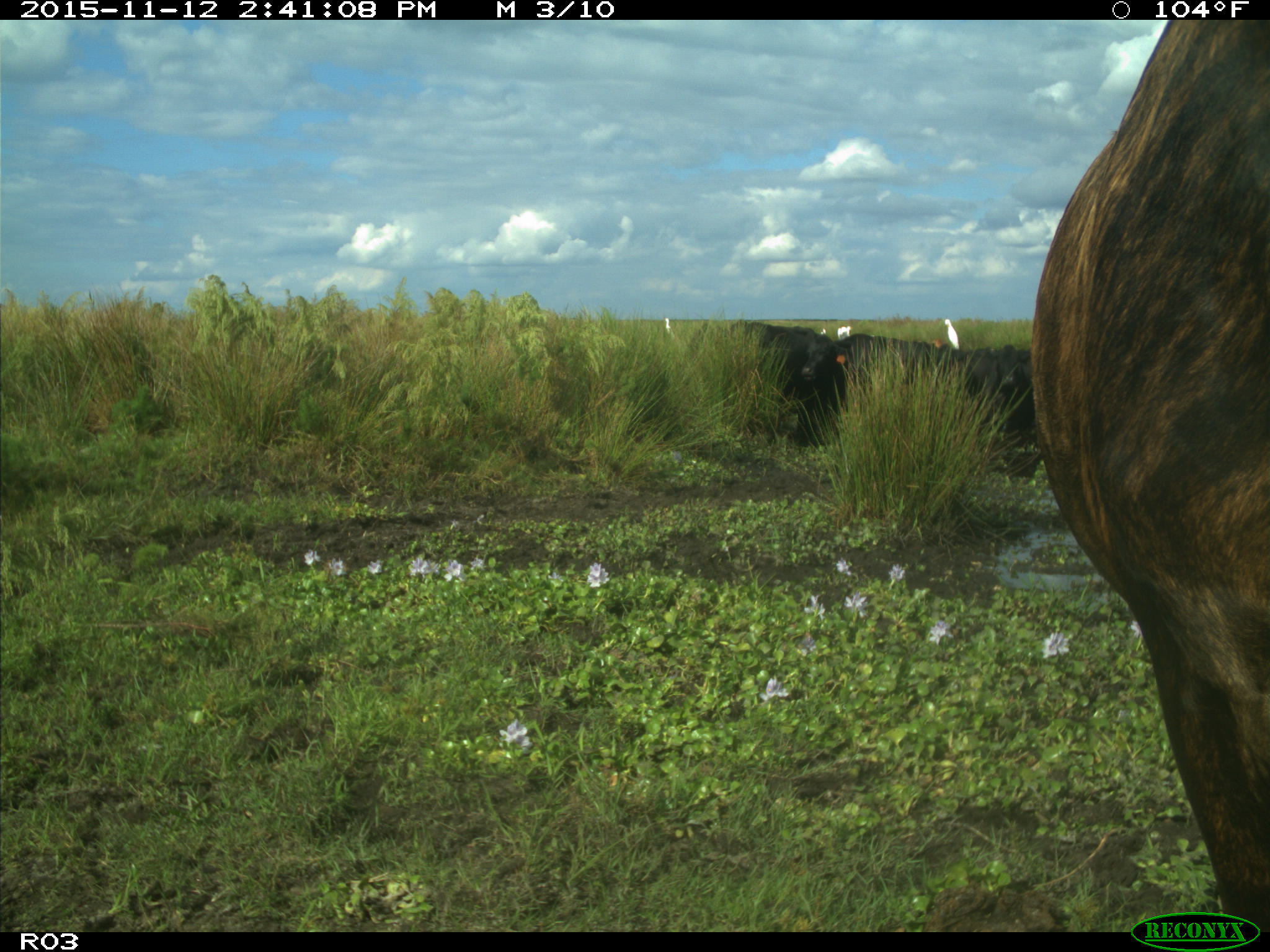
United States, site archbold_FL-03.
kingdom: Animalia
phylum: Chordata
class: Mammalia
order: Artiodactyla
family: Bovidae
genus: Bos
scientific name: Bos taurus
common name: domestic cow